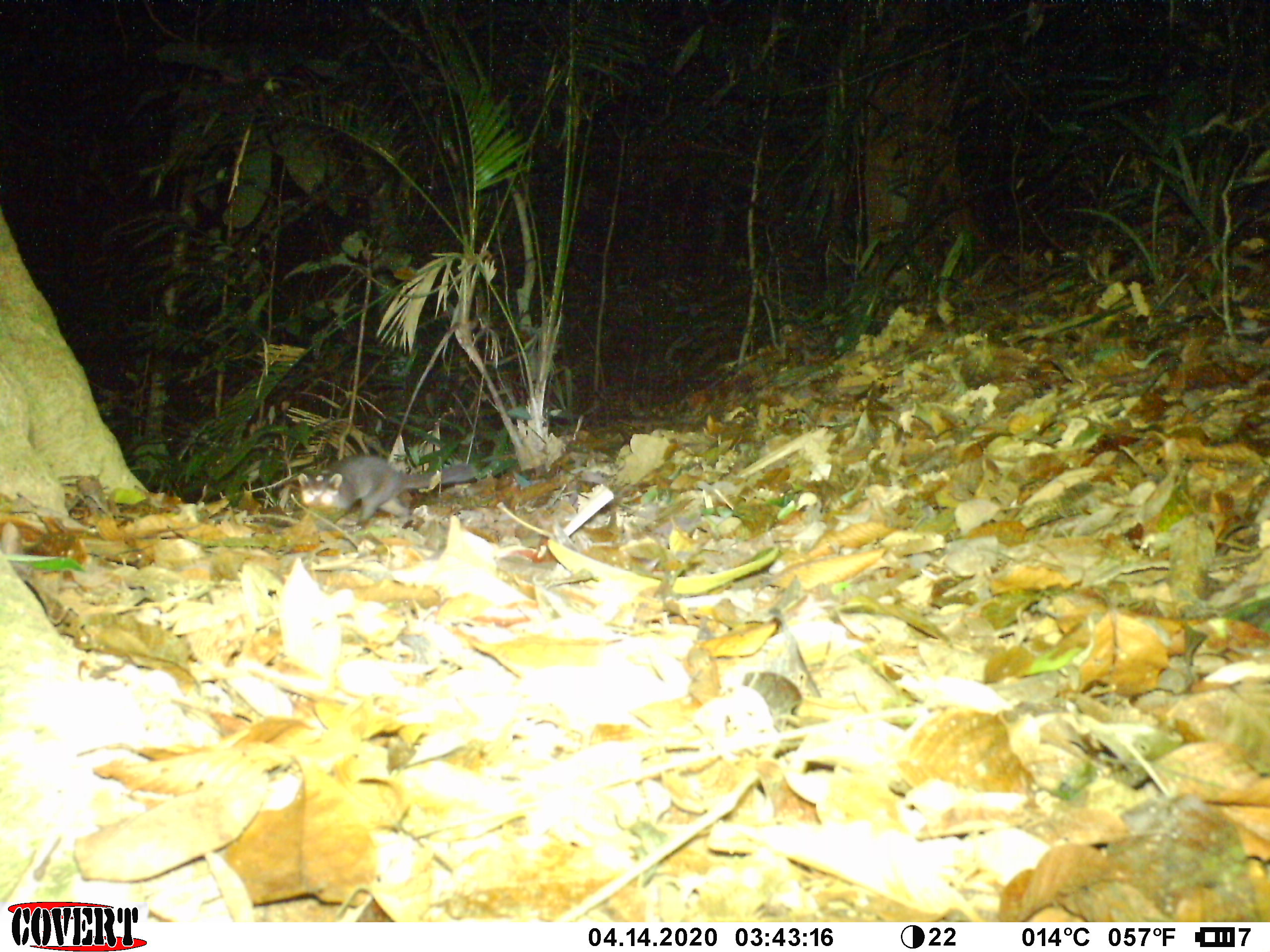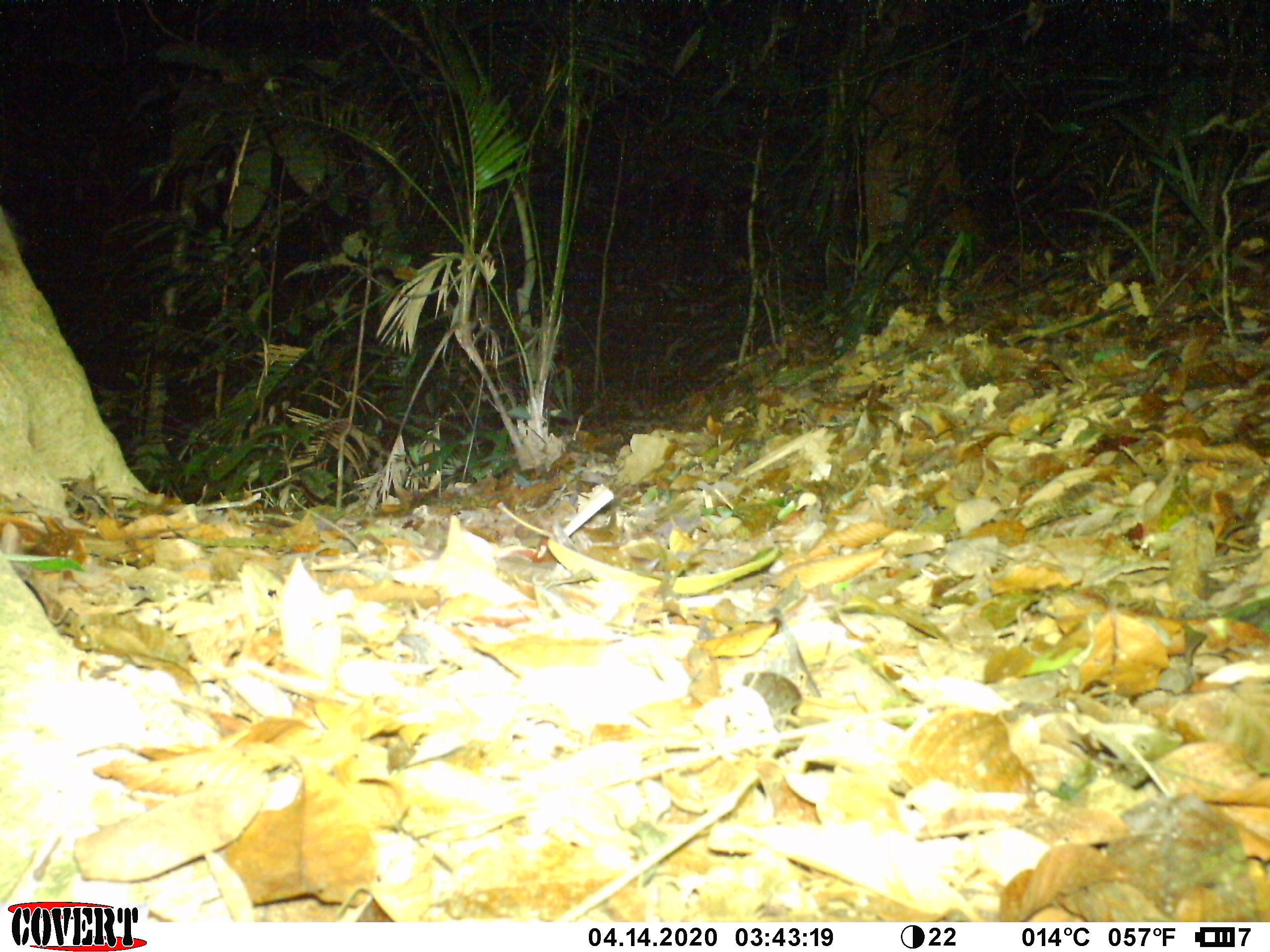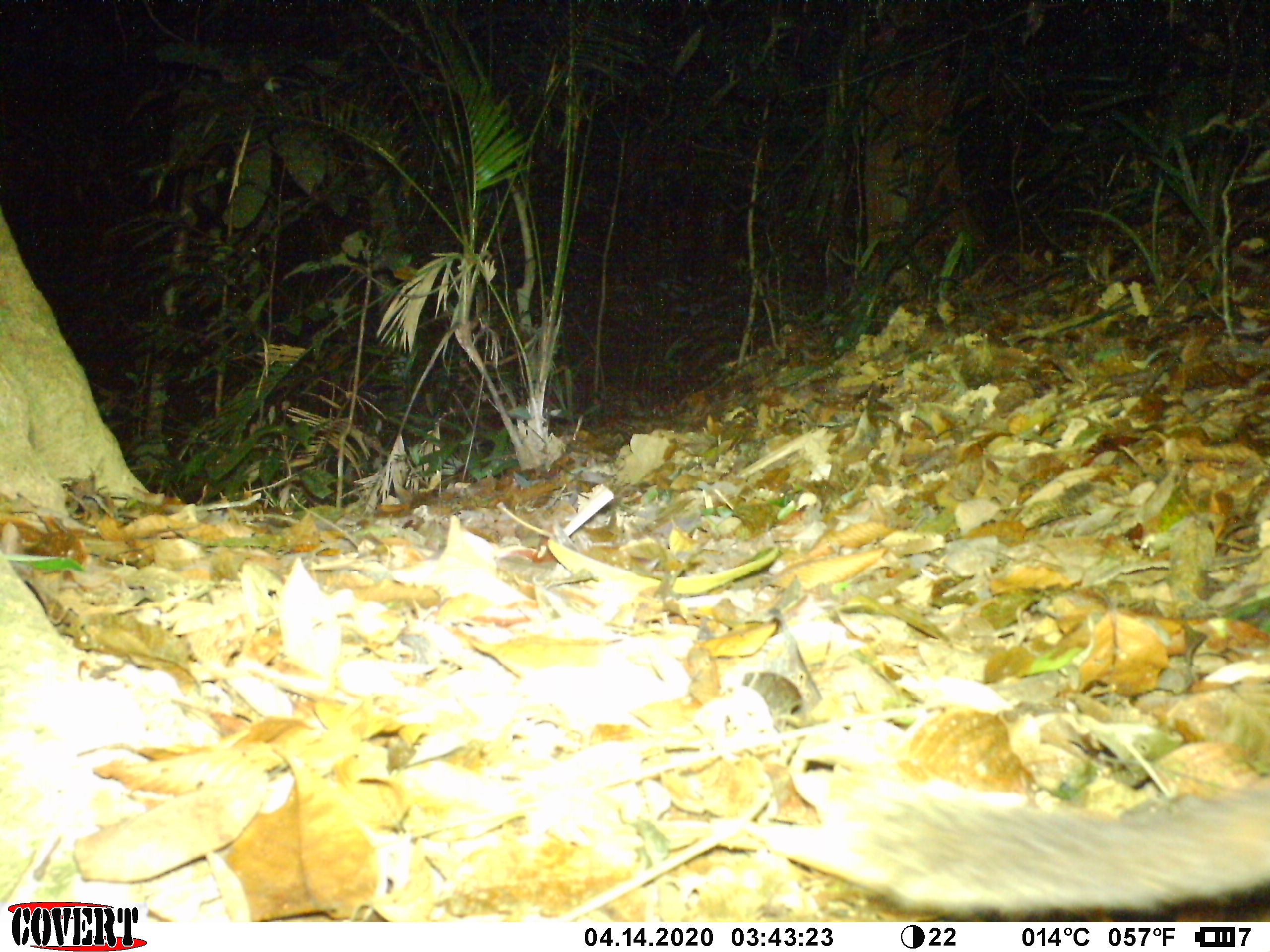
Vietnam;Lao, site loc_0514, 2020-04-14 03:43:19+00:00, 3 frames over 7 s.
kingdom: Animalia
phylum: Chordata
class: Mammalia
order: Carnivora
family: Mustelidae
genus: Melogale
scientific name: Melogale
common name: ferret badger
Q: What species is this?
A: Ferret badger (Melogale).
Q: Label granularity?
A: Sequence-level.